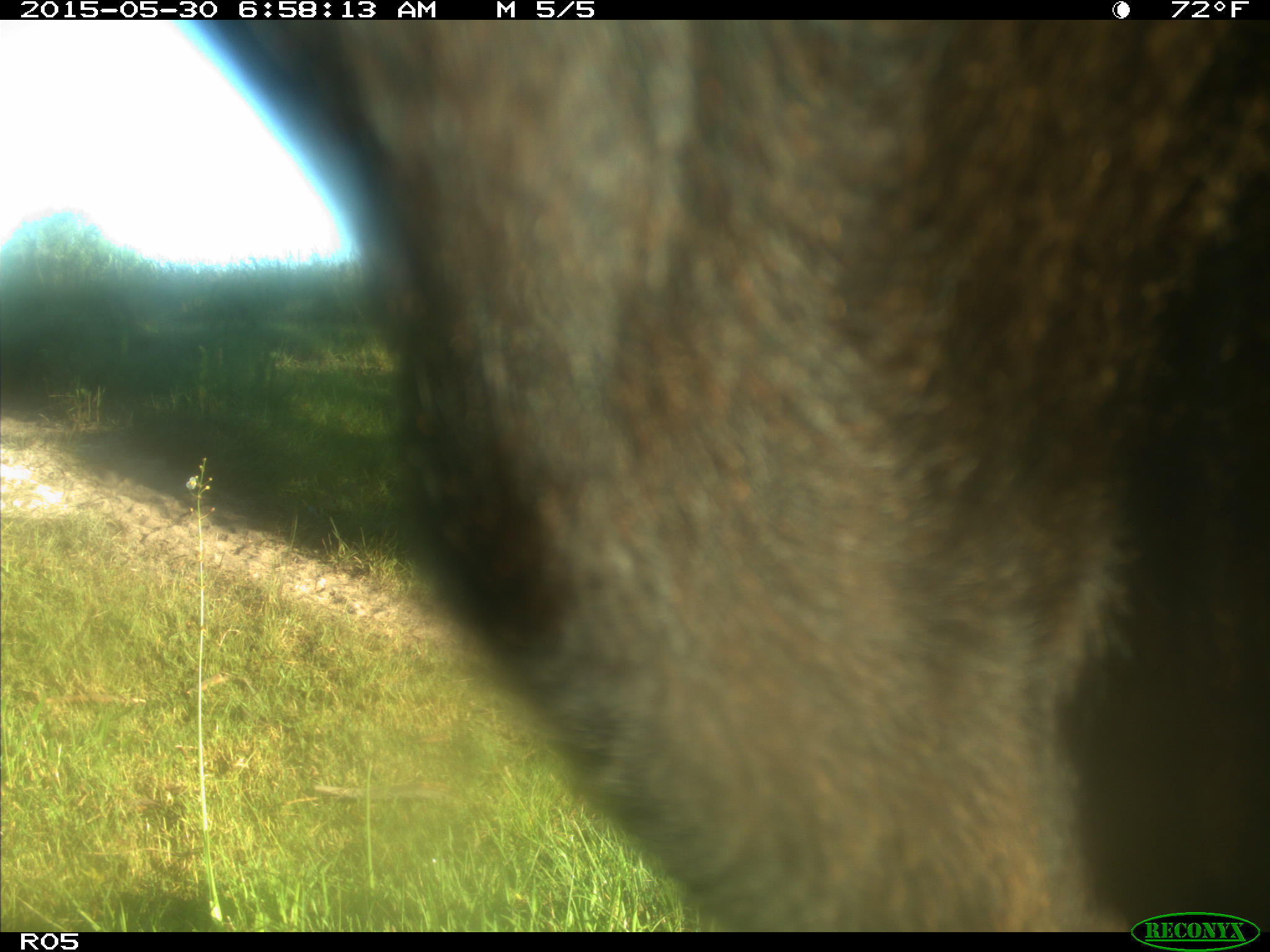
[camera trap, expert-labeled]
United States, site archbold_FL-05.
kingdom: Animalia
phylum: Chordata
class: Mammalia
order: Artiodactyla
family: Bovidae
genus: Bos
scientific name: Bos taurus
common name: domestic cow